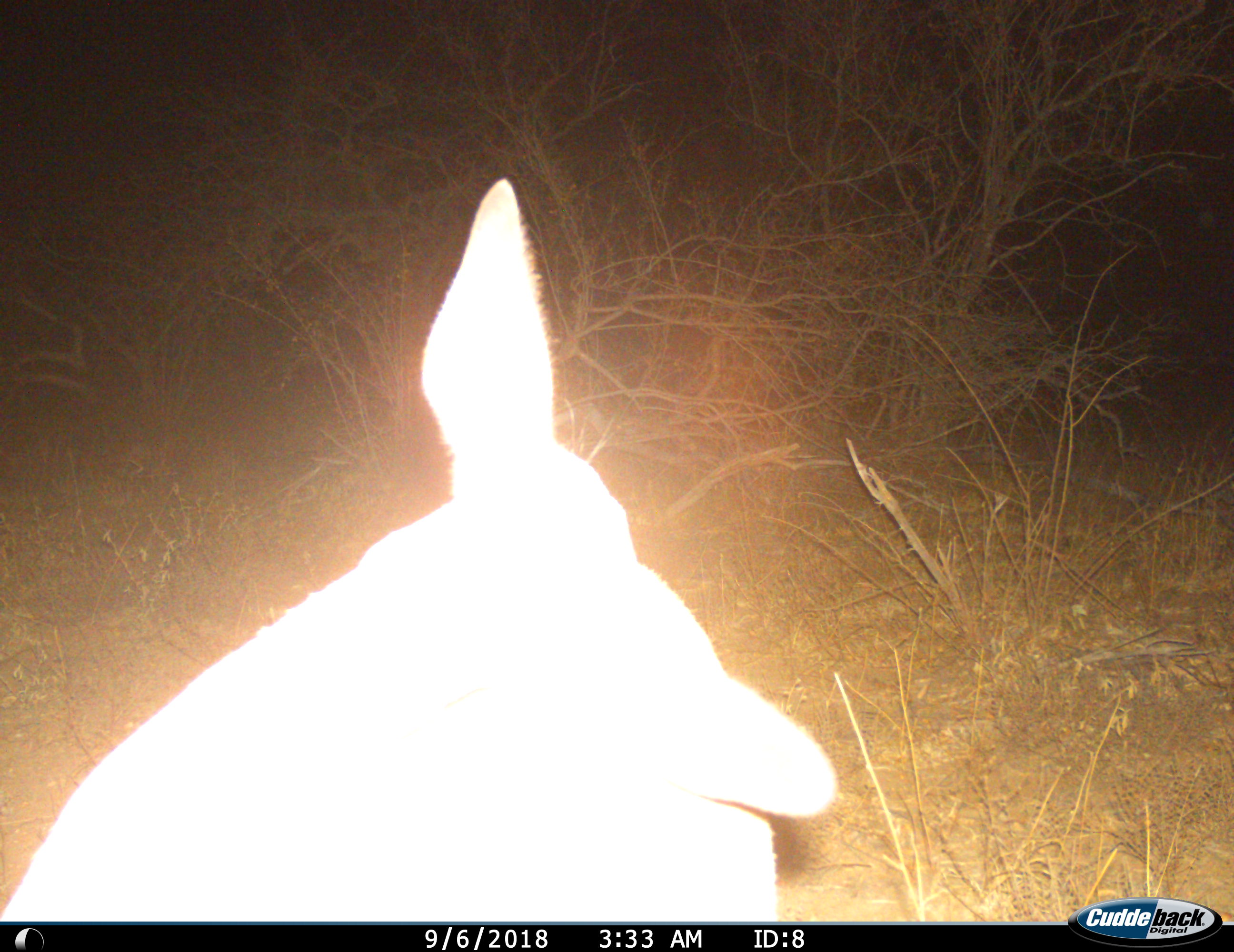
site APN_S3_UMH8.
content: unidentified animal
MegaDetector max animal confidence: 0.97